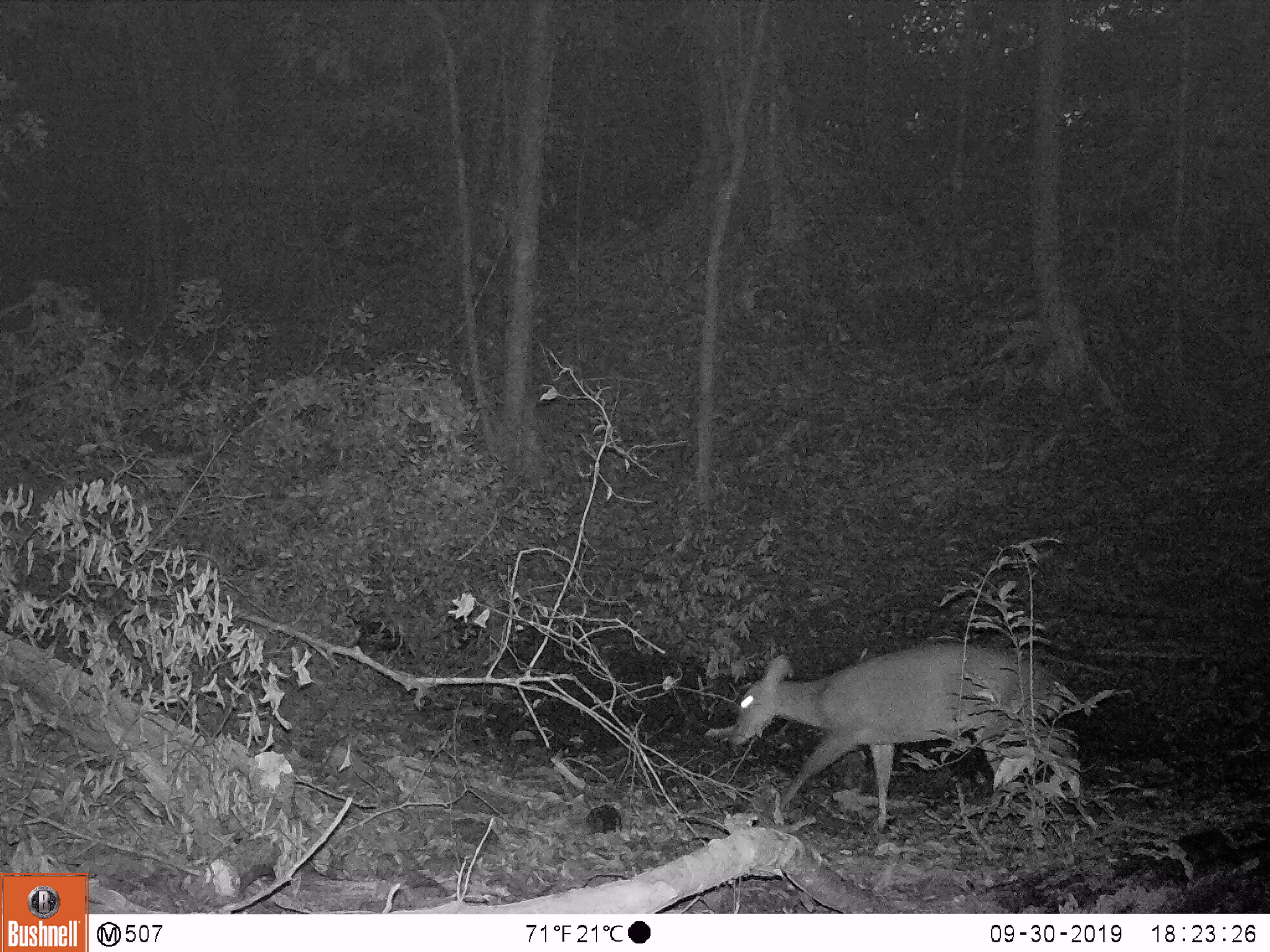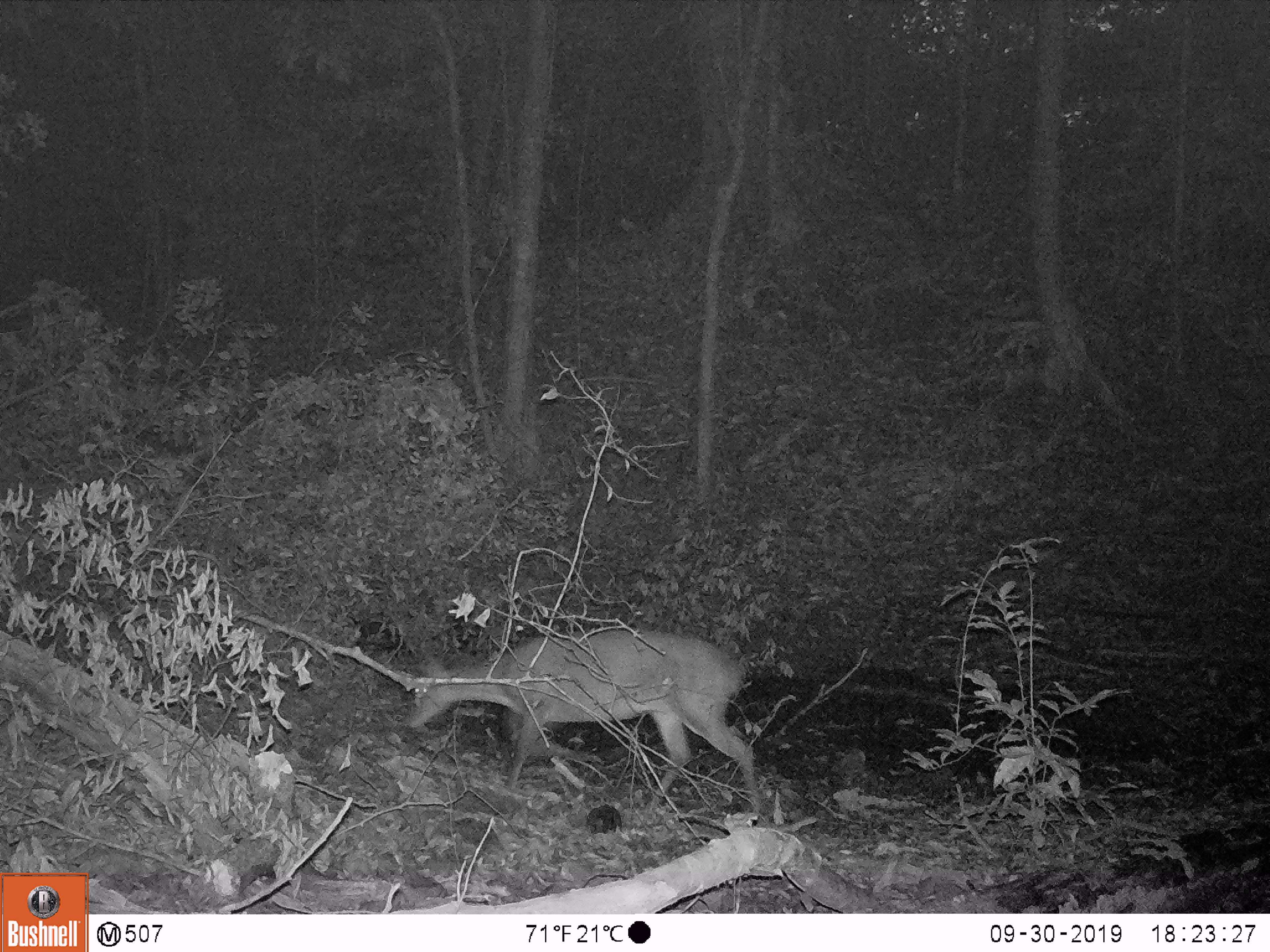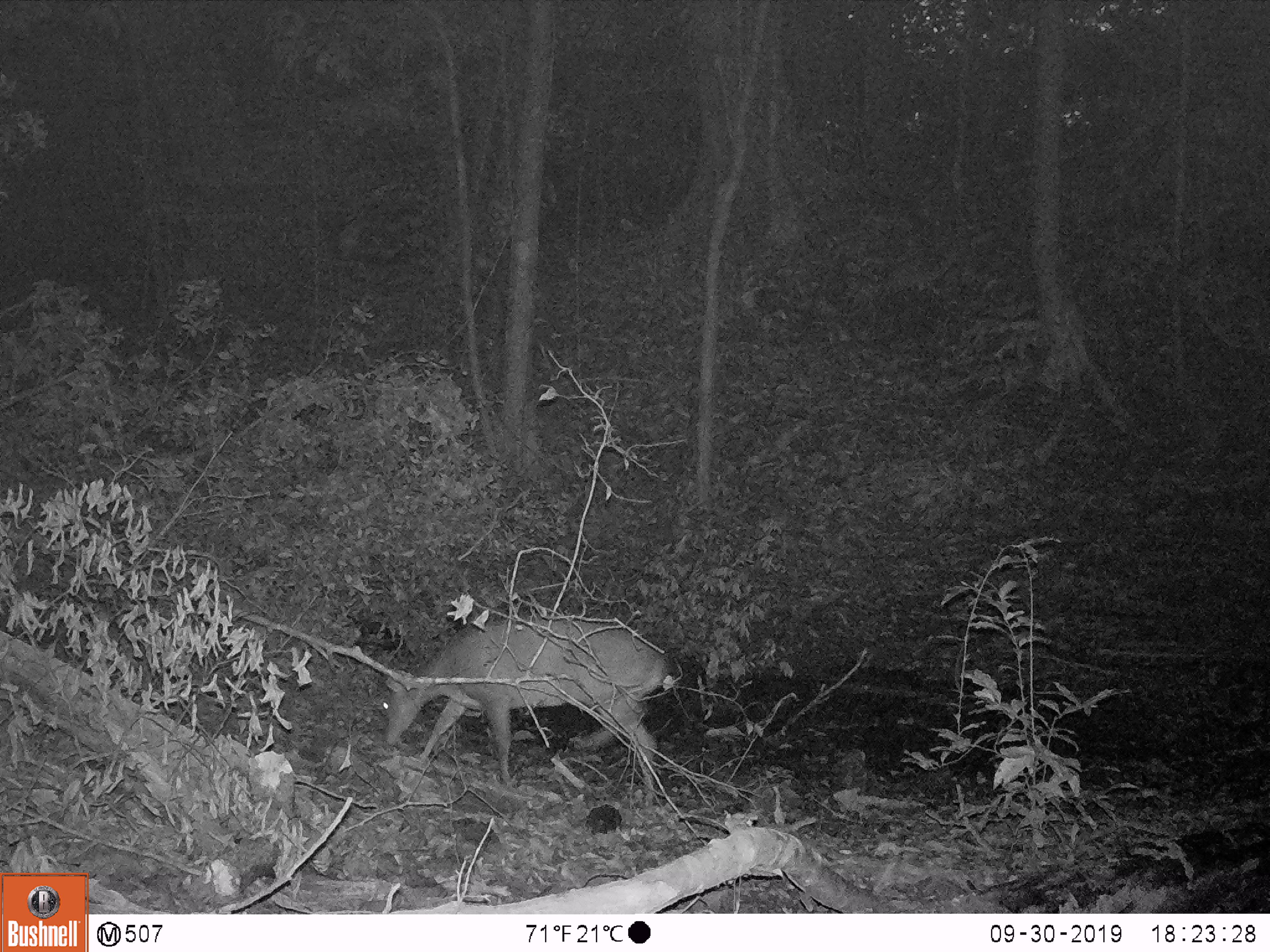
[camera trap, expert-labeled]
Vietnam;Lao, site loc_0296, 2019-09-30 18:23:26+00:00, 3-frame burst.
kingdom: Animalia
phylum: Chordata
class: Mammalia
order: Artiodactyla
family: Cervidae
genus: Muntiacus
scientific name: Muntiacus vuquangensis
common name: large-antlered muntjac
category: large antlered muntjac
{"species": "large antlered muntjac (large-antlered muntjac) (Muntiacus vuquangensis)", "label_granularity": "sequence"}